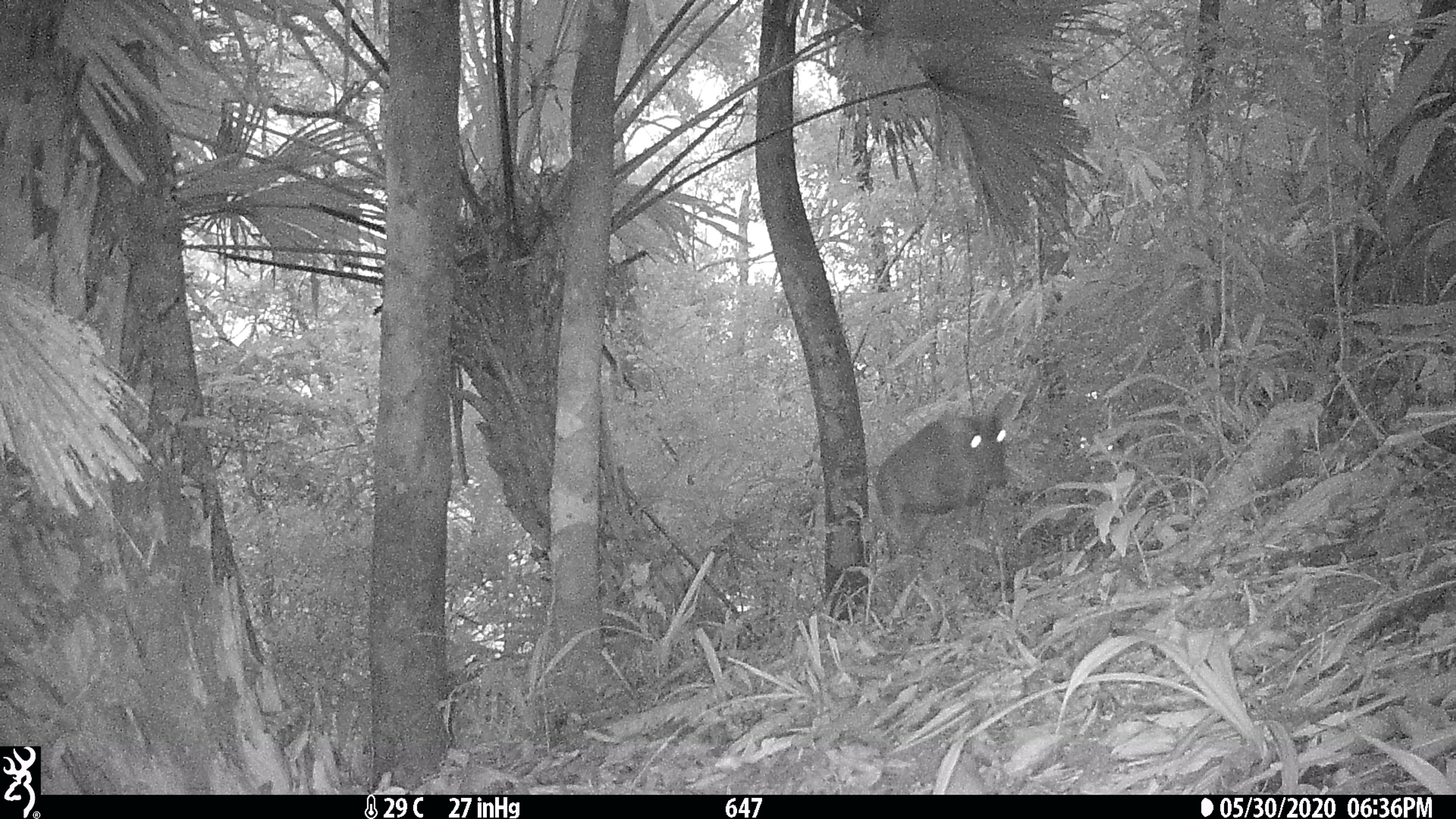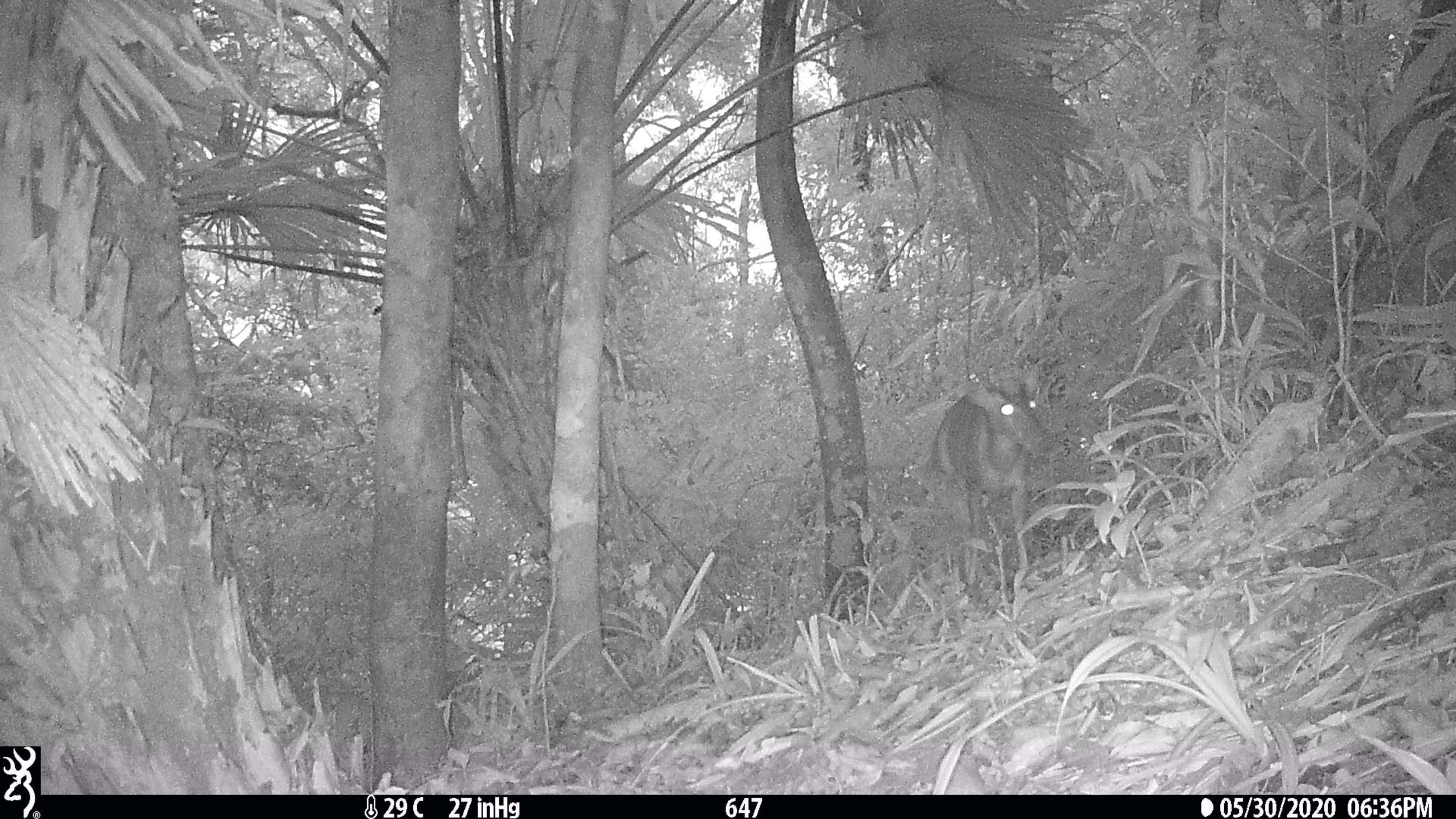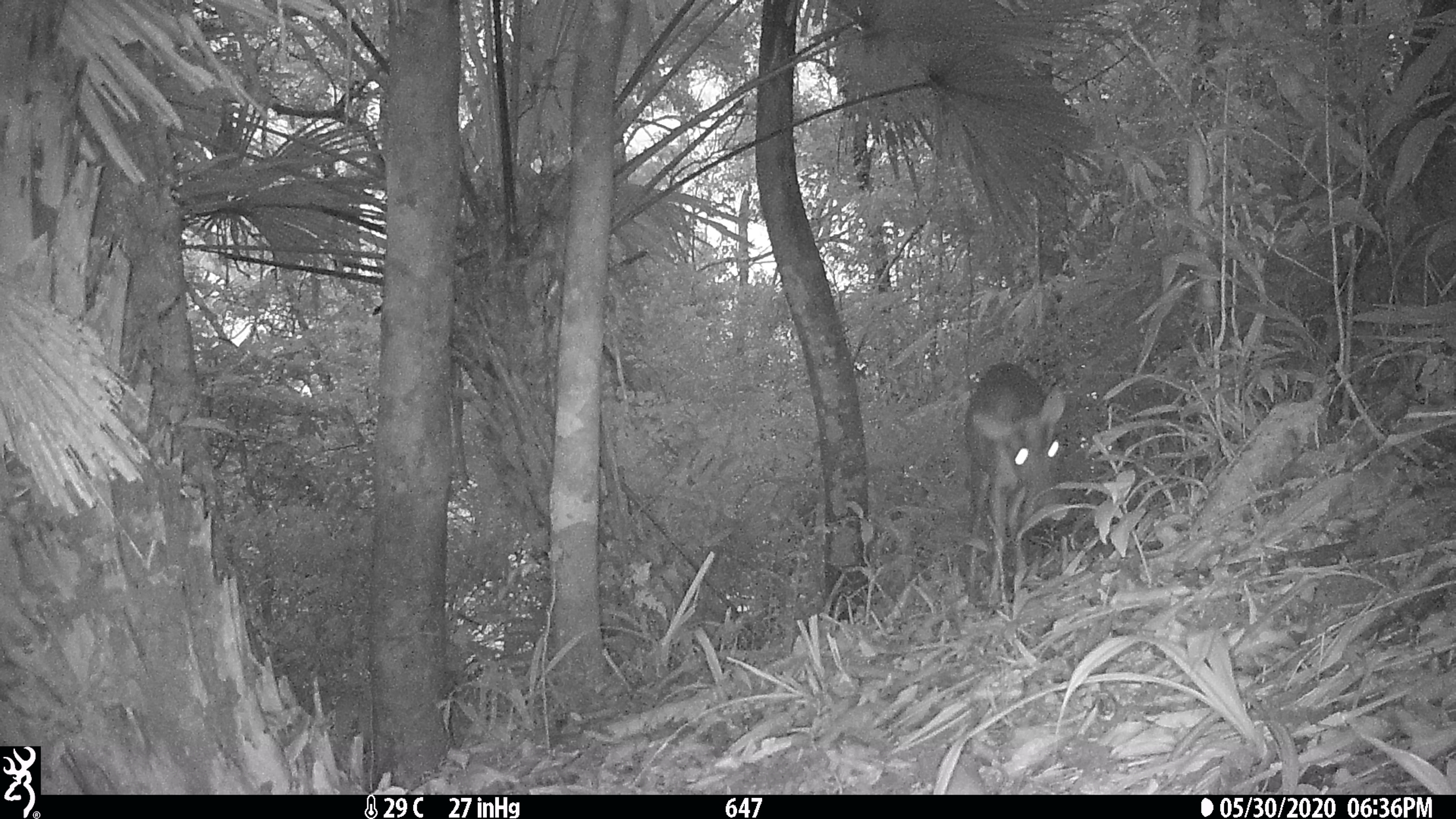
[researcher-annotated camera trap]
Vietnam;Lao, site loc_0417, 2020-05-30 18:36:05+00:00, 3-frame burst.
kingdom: Animalia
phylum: Chordata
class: Mammalia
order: Artiodactyla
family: Cervidae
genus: Muntiacus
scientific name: Muntiacus rooseveltorum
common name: roosevelt's muntjac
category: roosevelts muntjac group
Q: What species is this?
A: Roosevelts muntjac group (roosevelt's muntjac) (Muntiacus rooseveltorum).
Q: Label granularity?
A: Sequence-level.